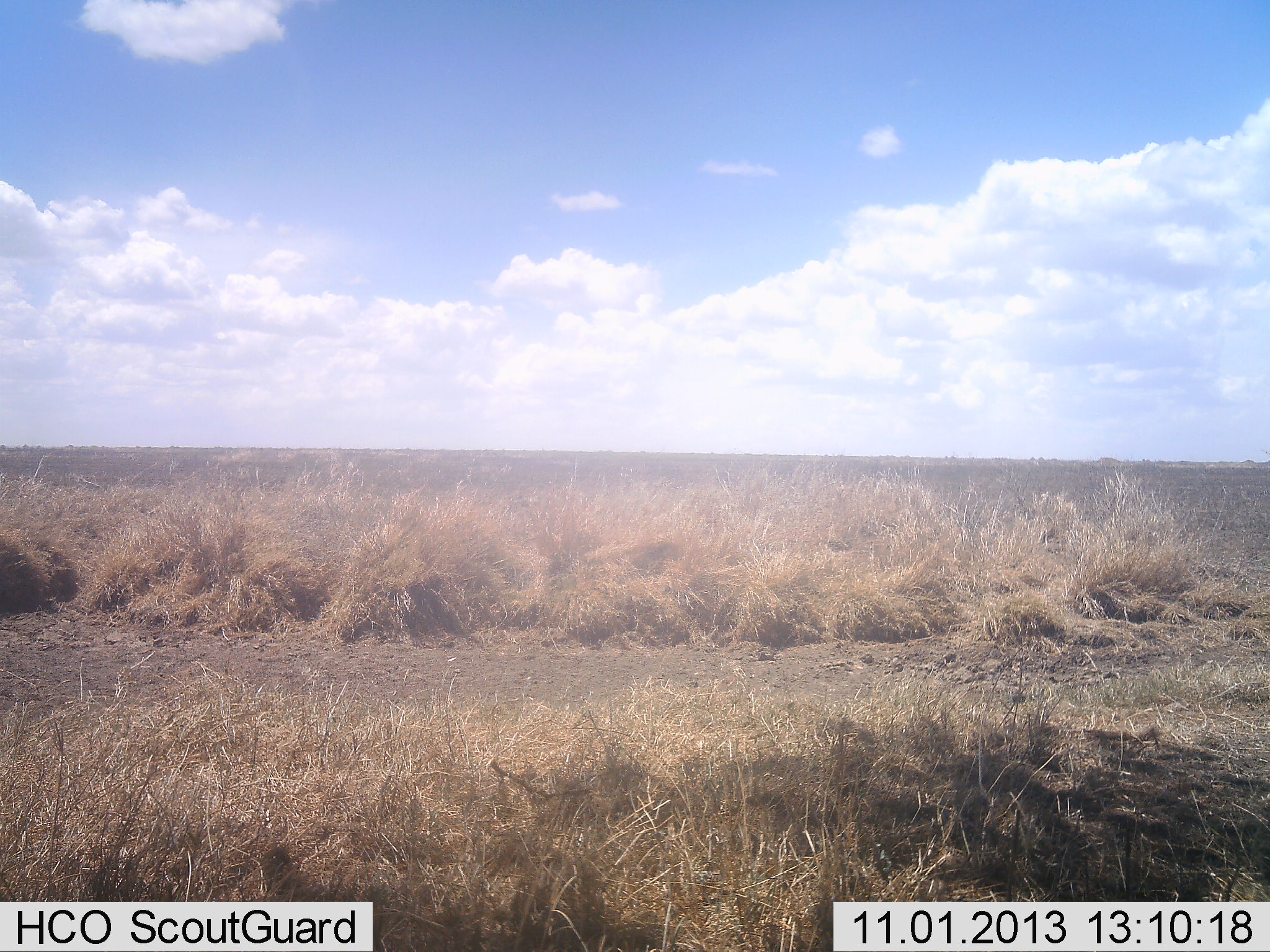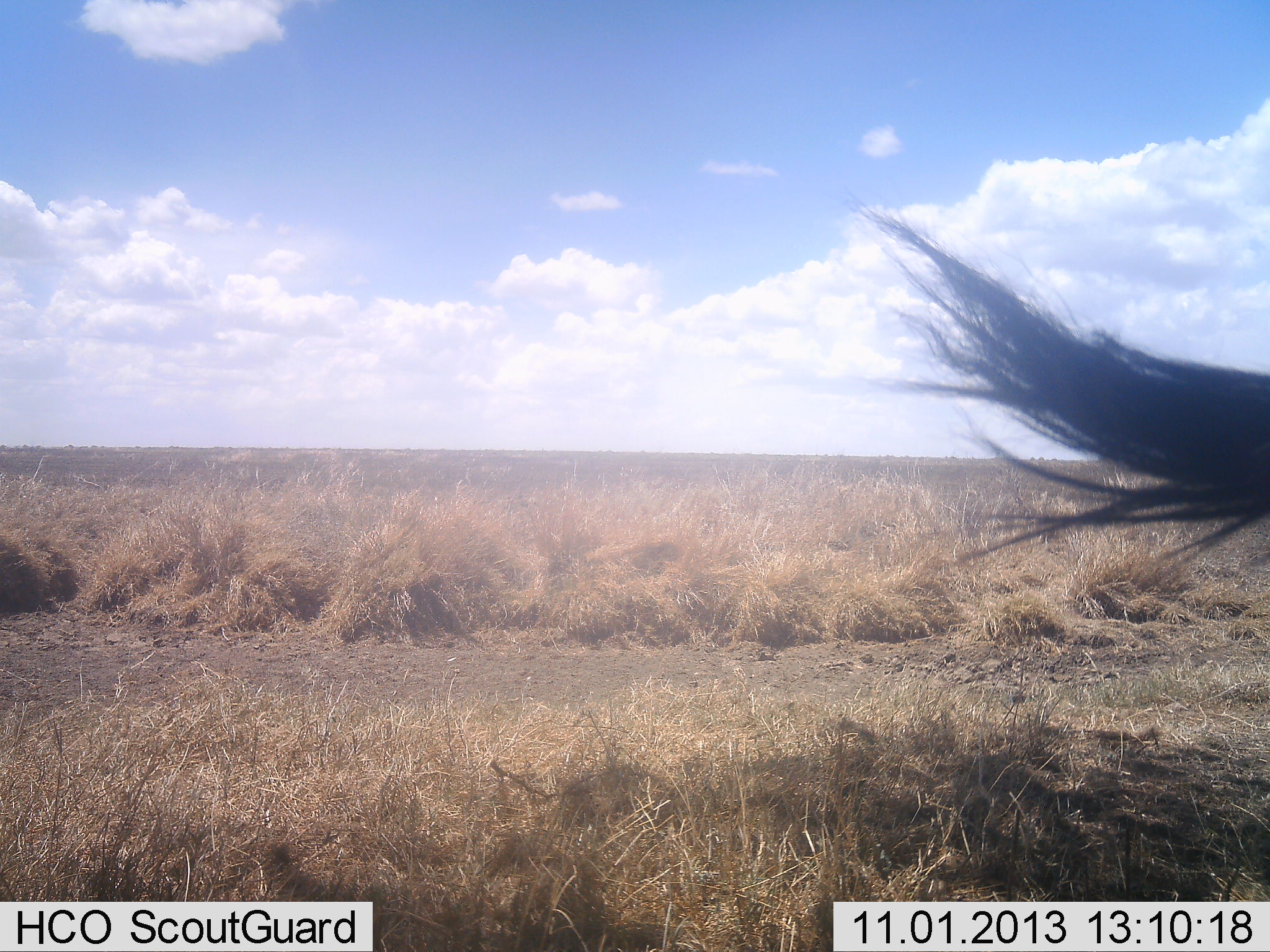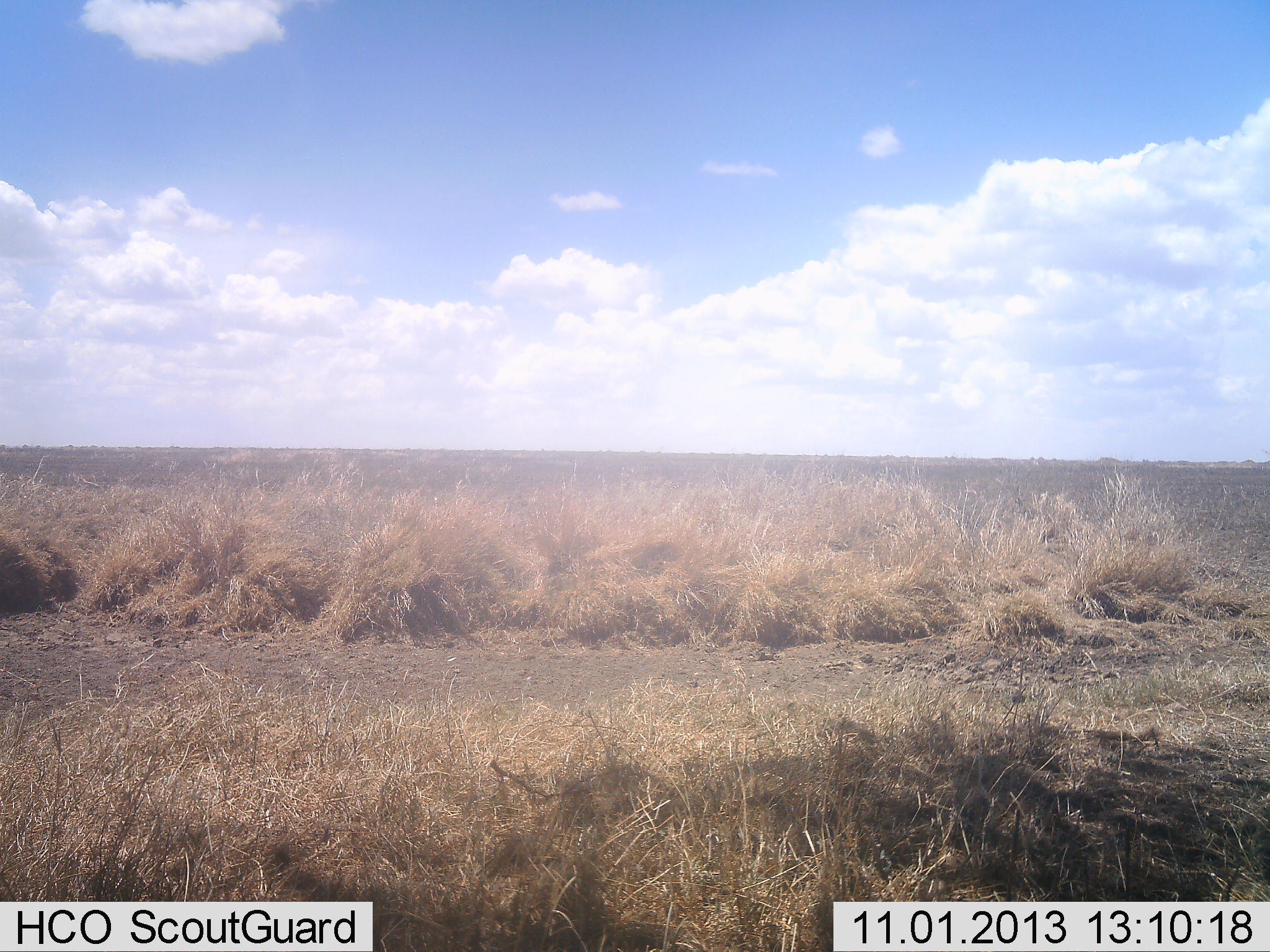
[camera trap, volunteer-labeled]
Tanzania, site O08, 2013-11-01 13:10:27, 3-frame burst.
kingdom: Animalia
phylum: Chordata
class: Mammalia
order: Artiodactyla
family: Bovidae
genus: Connochaetes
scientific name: Connochaetes taurinus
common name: blue wildebeest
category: wildebeest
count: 1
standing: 67%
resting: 22%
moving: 33%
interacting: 0%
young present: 0%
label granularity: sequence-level